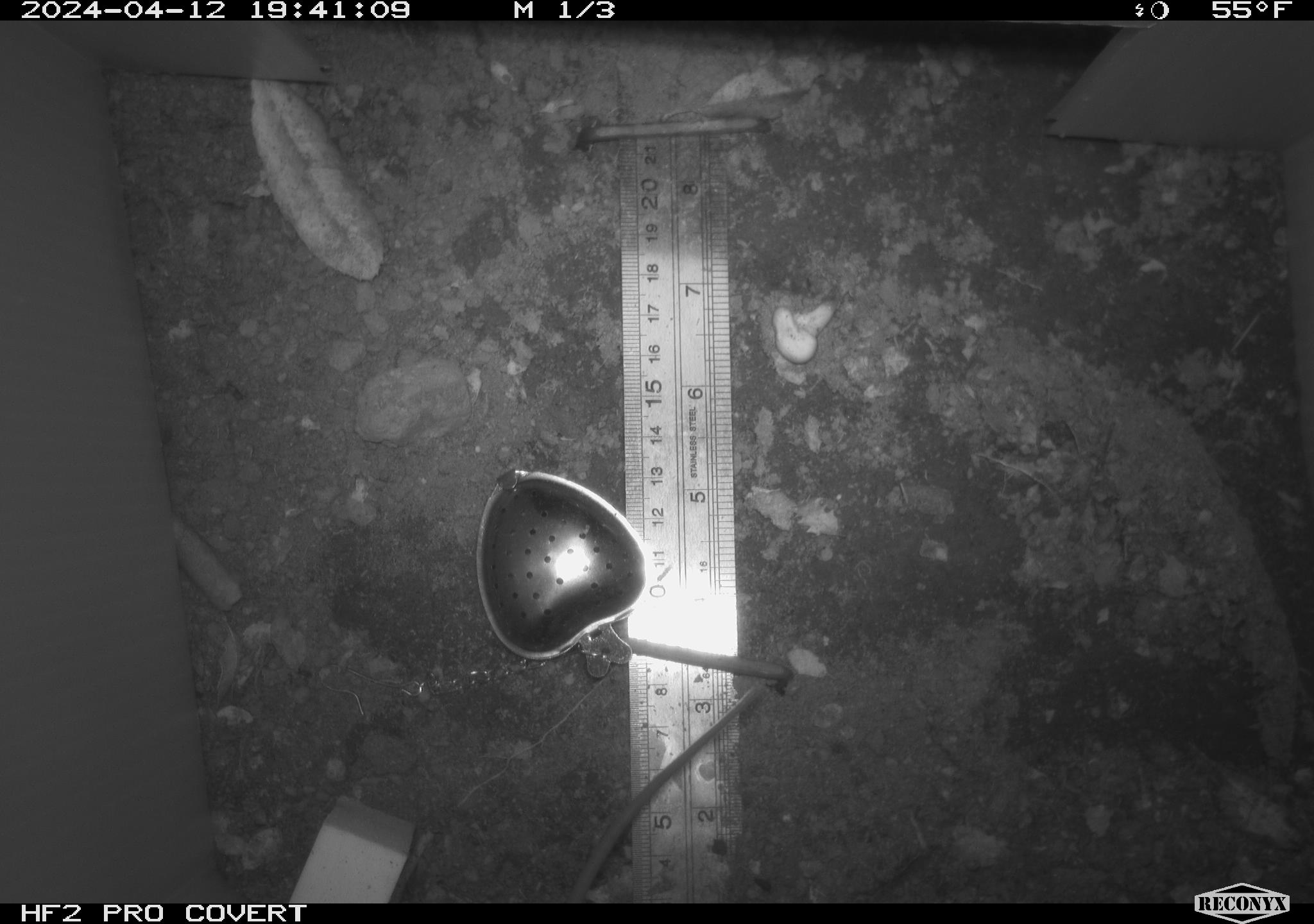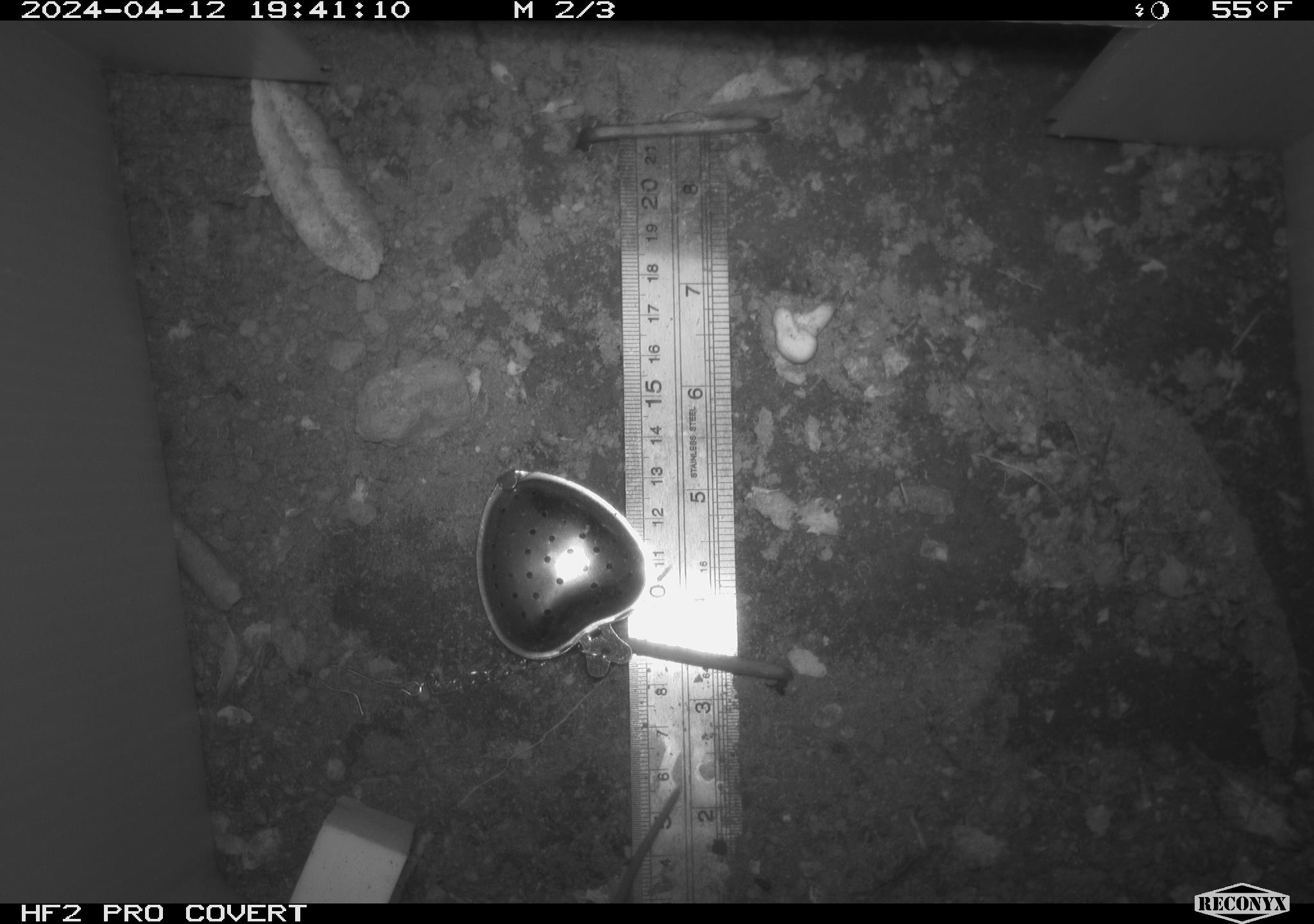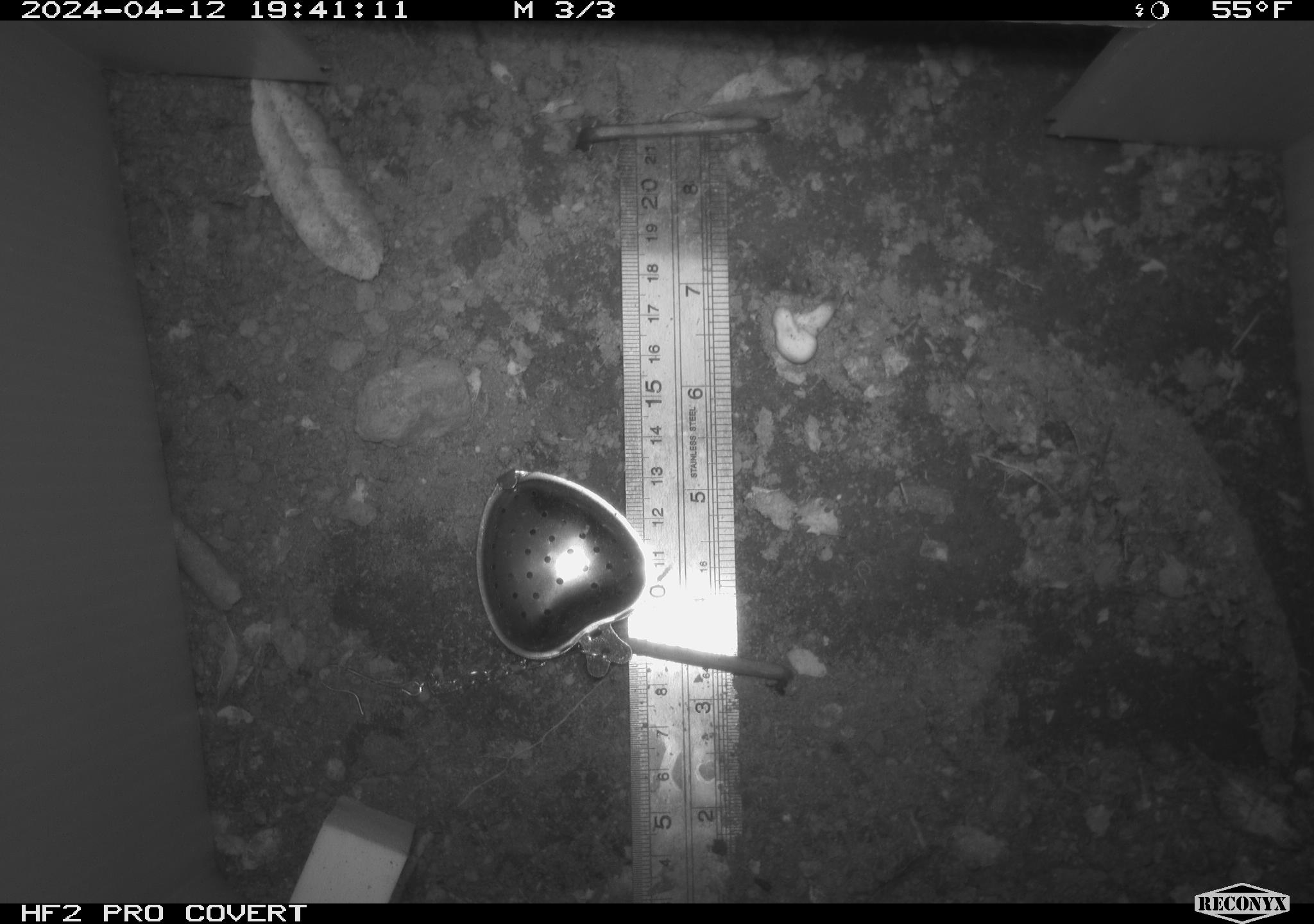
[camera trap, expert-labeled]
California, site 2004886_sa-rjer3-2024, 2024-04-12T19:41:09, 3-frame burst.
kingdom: Animalia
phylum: Chordata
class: Mammalia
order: Rodentia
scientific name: Rodentia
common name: mouse species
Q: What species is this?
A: Mouse species (Rodentia).